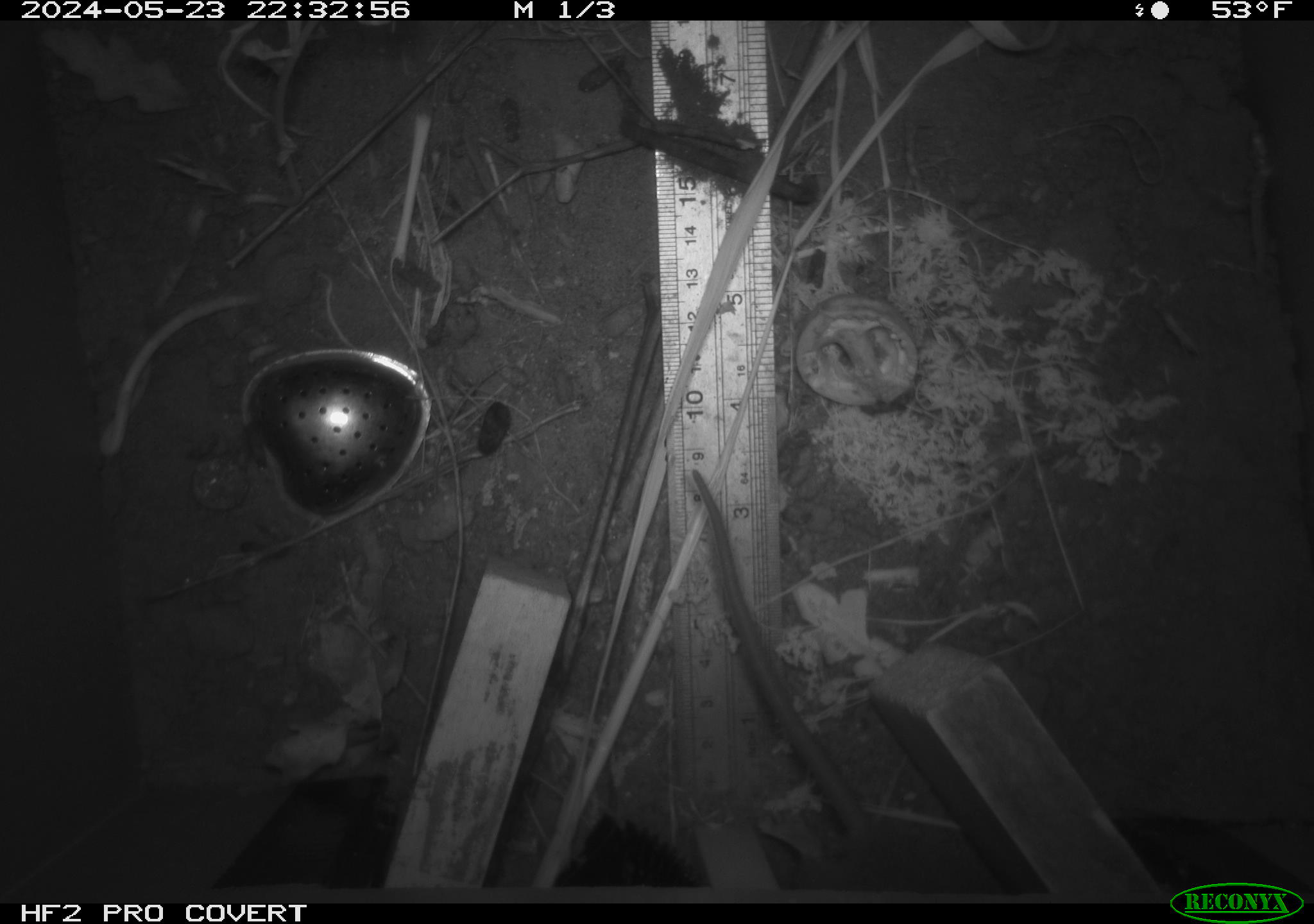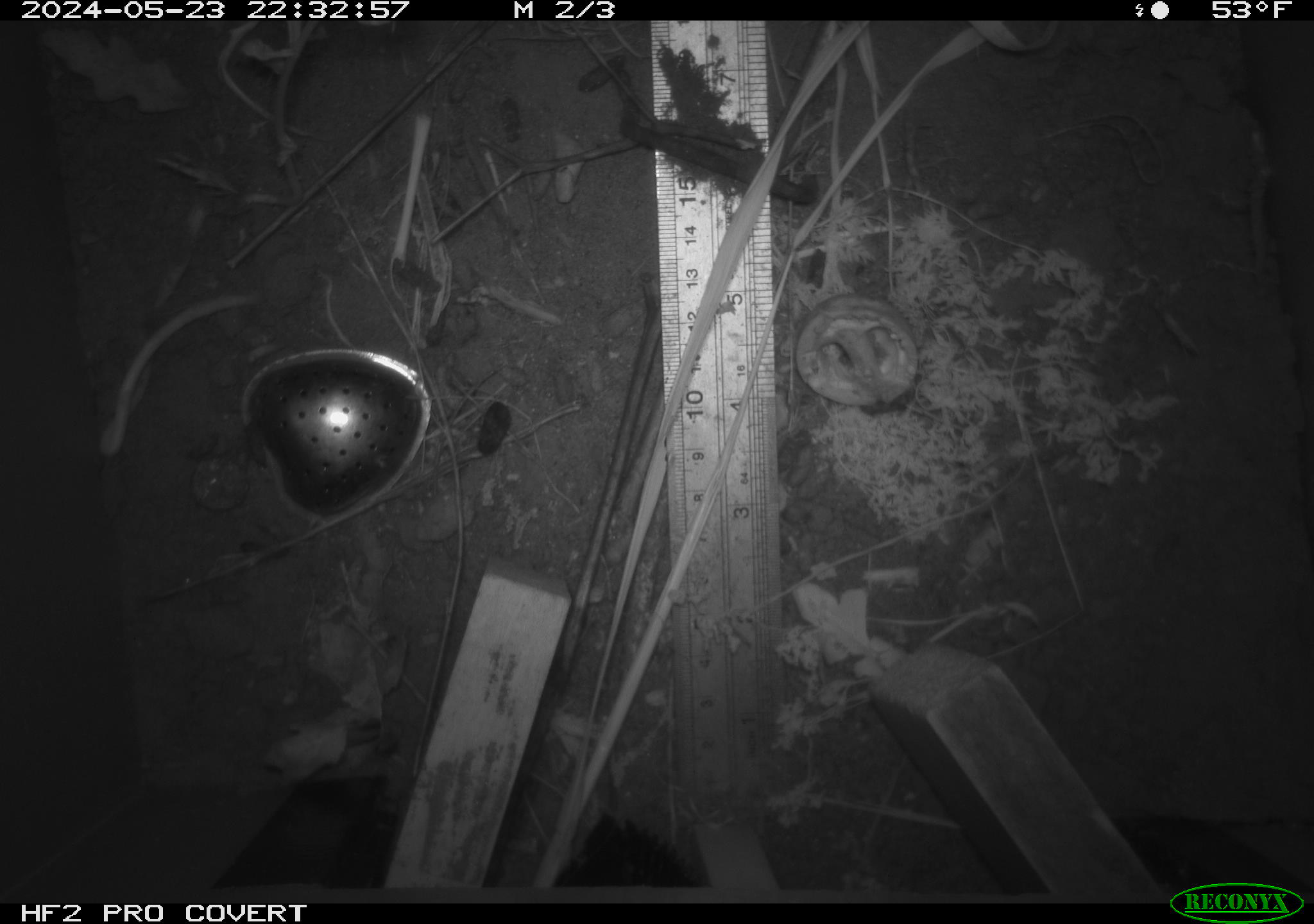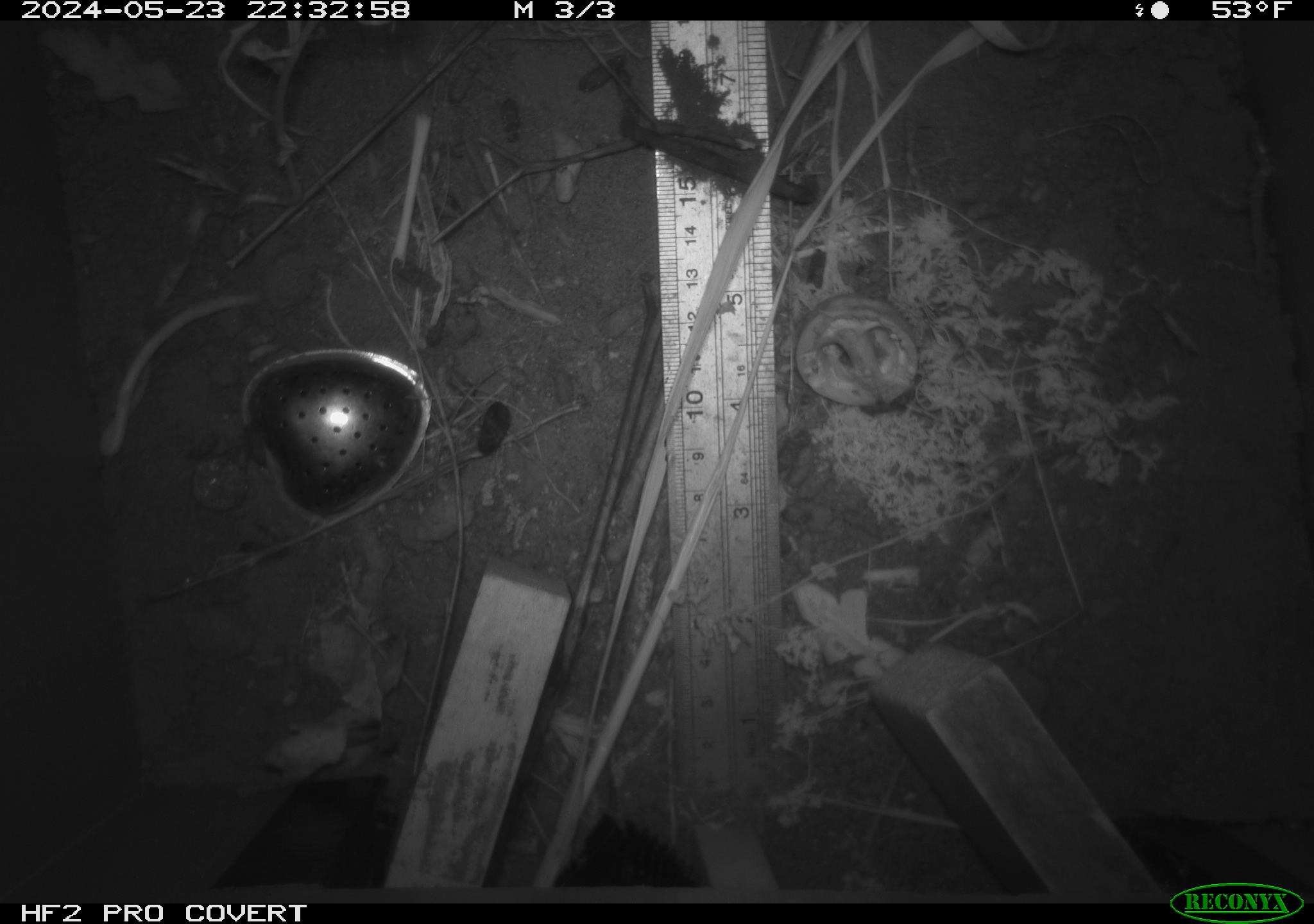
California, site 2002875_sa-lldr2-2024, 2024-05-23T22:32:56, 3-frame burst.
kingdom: Animalia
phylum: Chordata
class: Mammalia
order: Rodentia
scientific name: Rodentia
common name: rodent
Rodent (Rodentia).